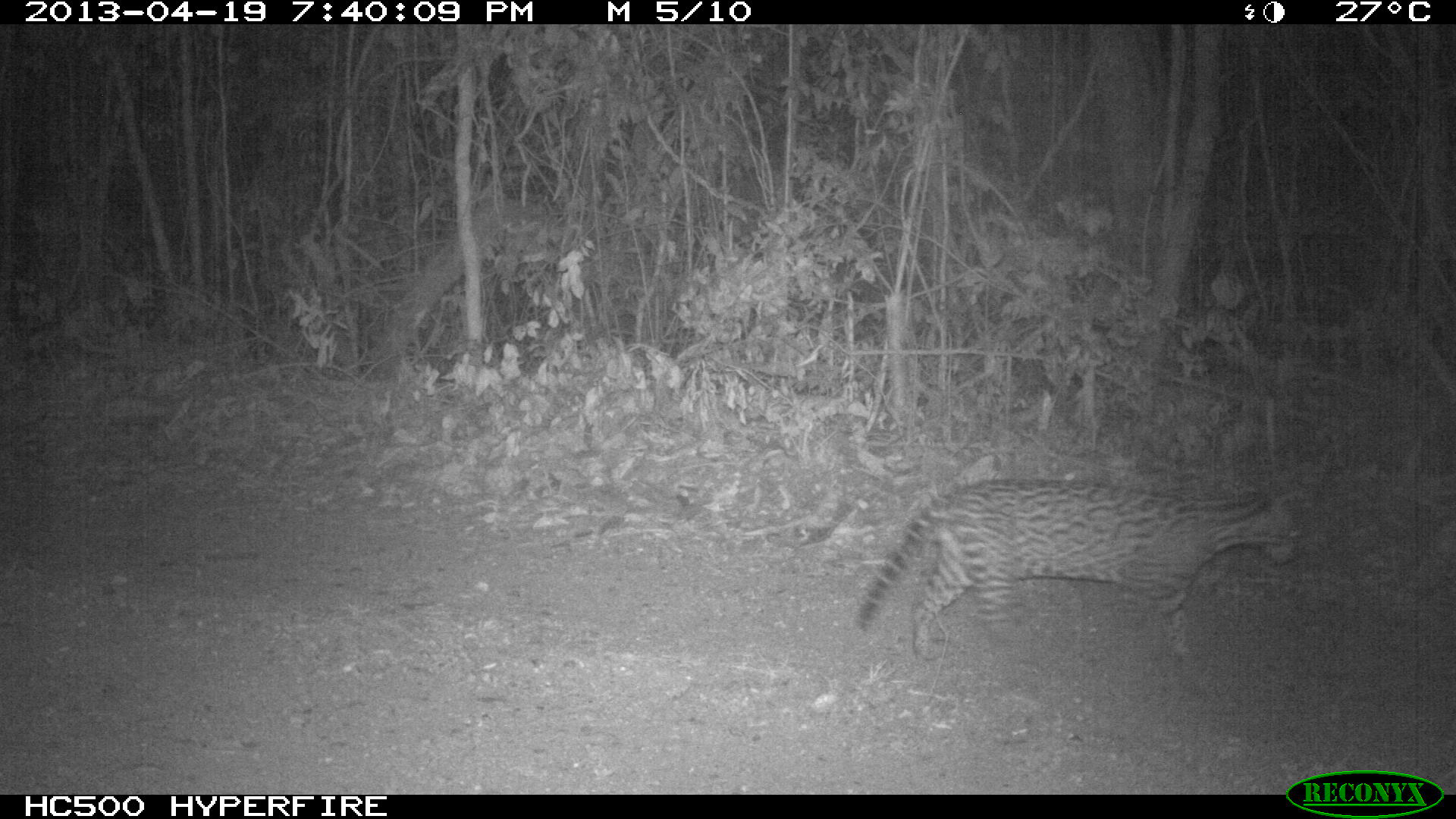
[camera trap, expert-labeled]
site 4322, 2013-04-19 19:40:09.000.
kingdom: Animalia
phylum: Chordata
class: Mammalia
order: Carnivora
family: Felidae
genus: Leopardus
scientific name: Leopardus pardalis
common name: ocelot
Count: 1.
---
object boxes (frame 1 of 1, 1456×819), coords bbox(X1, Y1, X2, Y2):
leopardus pardalis: bbox(853, 471, 1301, 665)